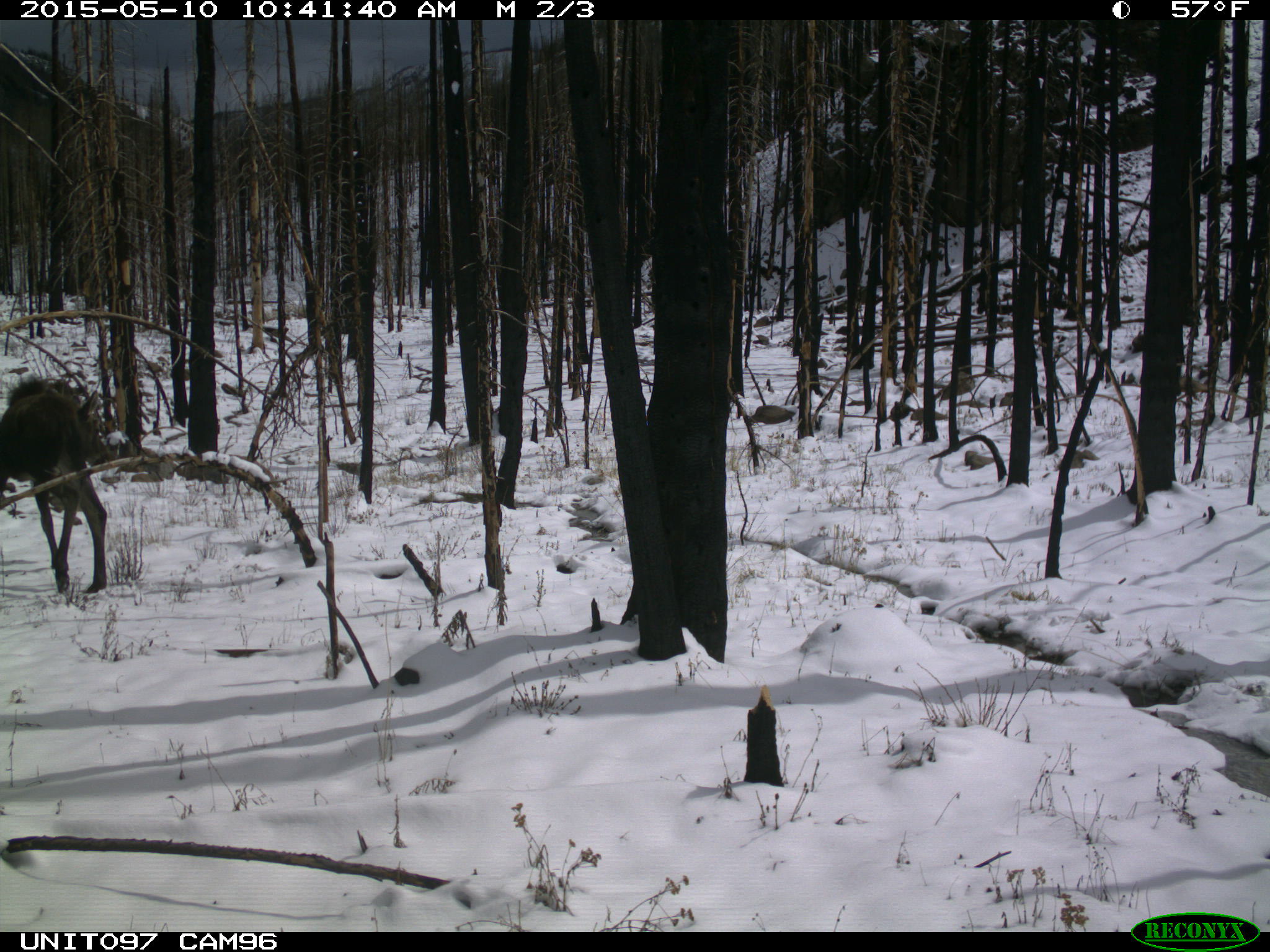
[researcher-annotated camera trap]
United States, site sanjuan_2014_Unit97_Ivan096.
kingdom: Animalia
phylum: Chordata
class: Mammalia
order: Artiodactyla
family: Cervidae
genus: Alces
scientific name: Alces alces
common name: moose